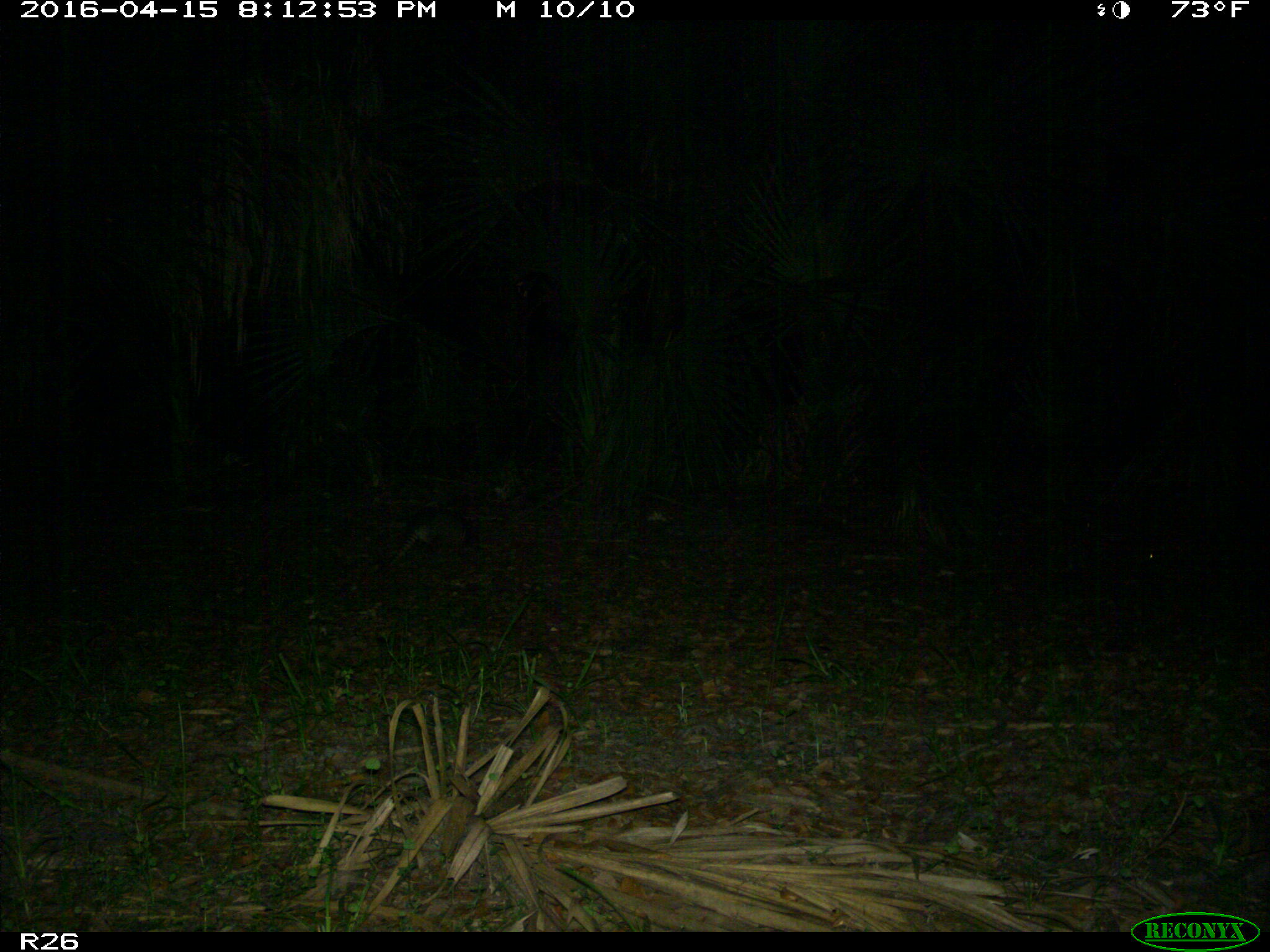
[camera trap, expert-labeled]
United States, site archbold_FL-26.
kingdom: Animalia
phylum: Chordata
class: Mammalia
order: Cingulata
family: Dasypodidae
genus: Dasypus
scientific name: Dasypus novemcinctus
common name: nine-banded armadillo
Dasypus novemcinctus (nine-banded armadillo).